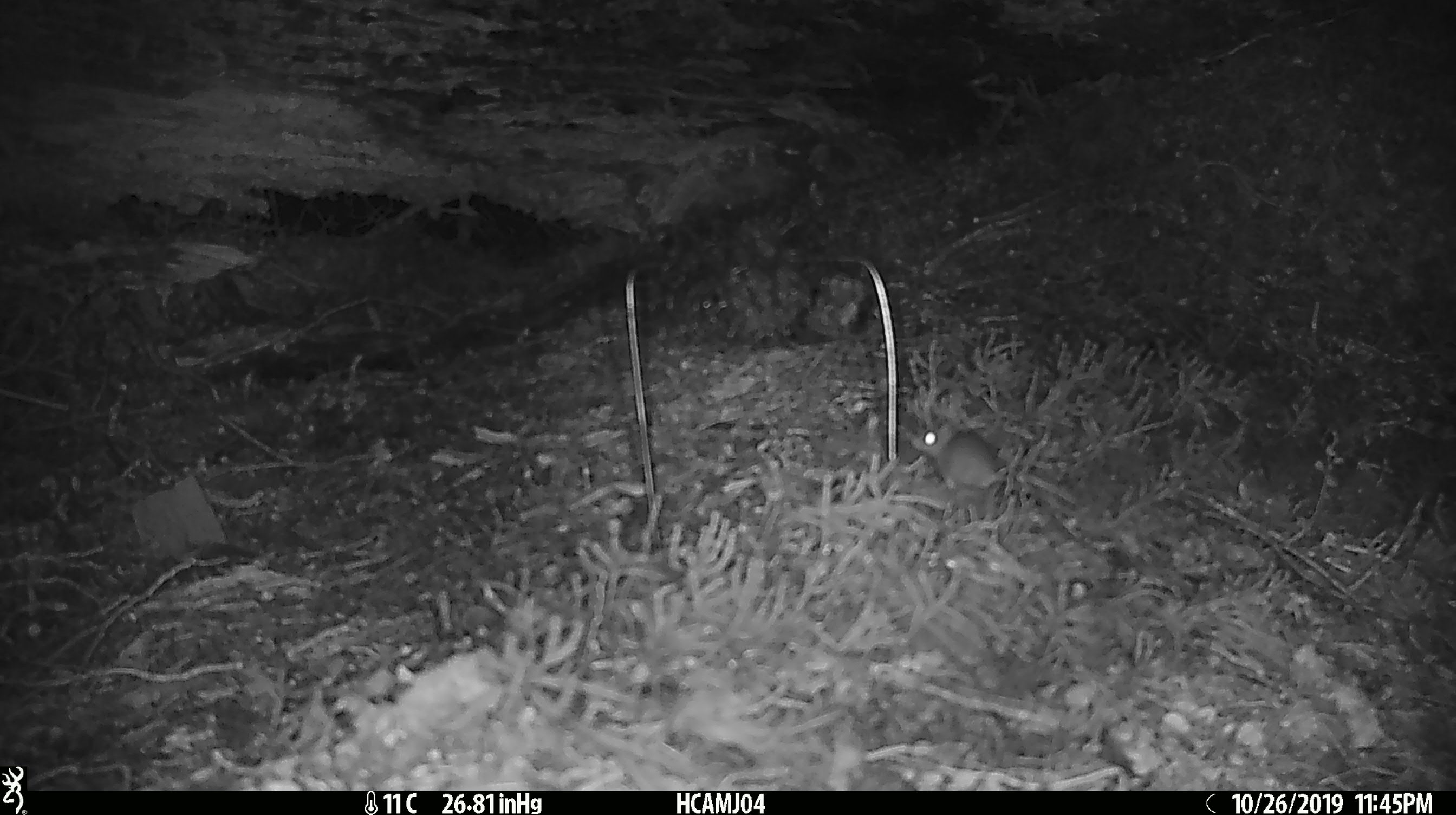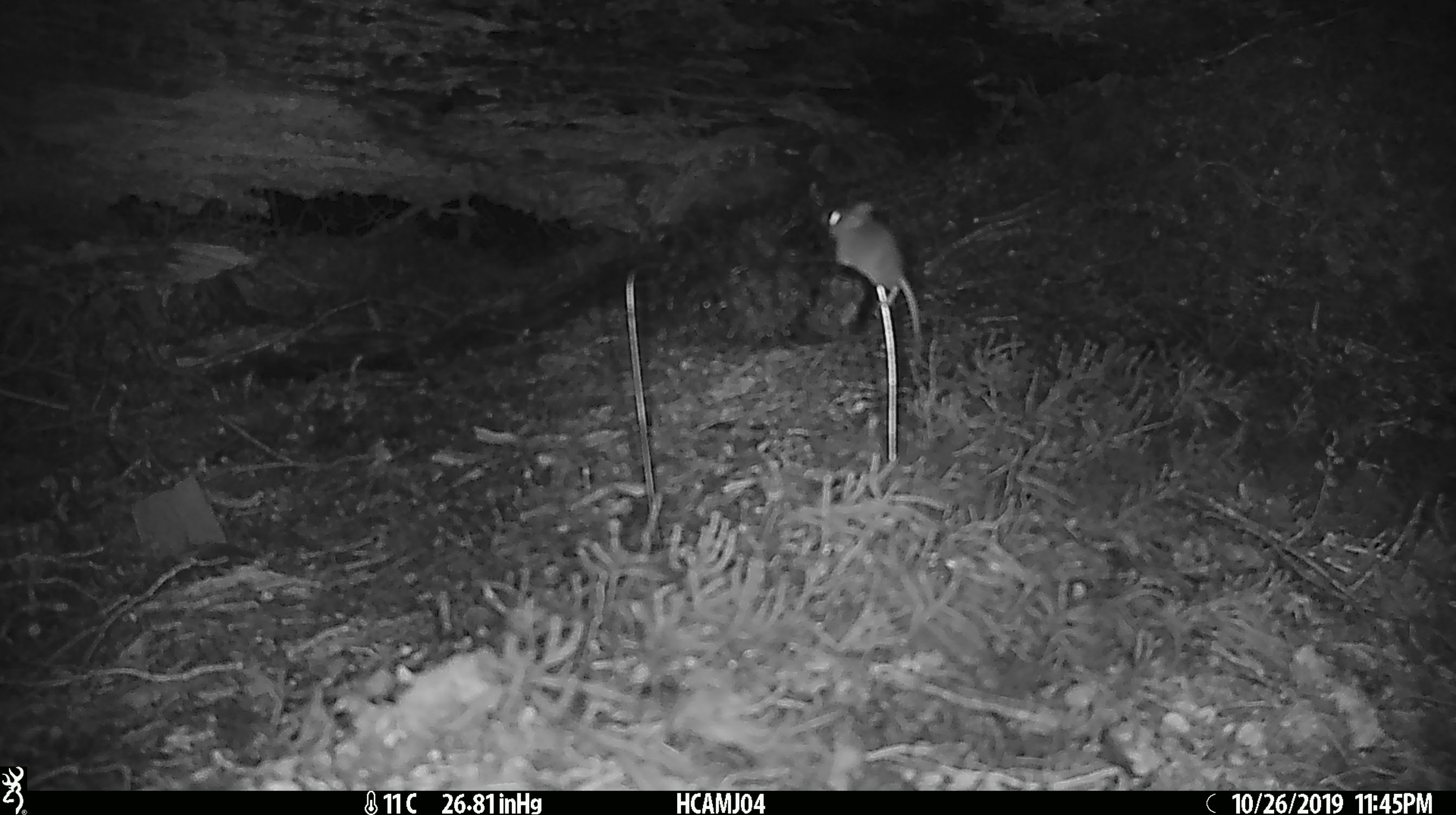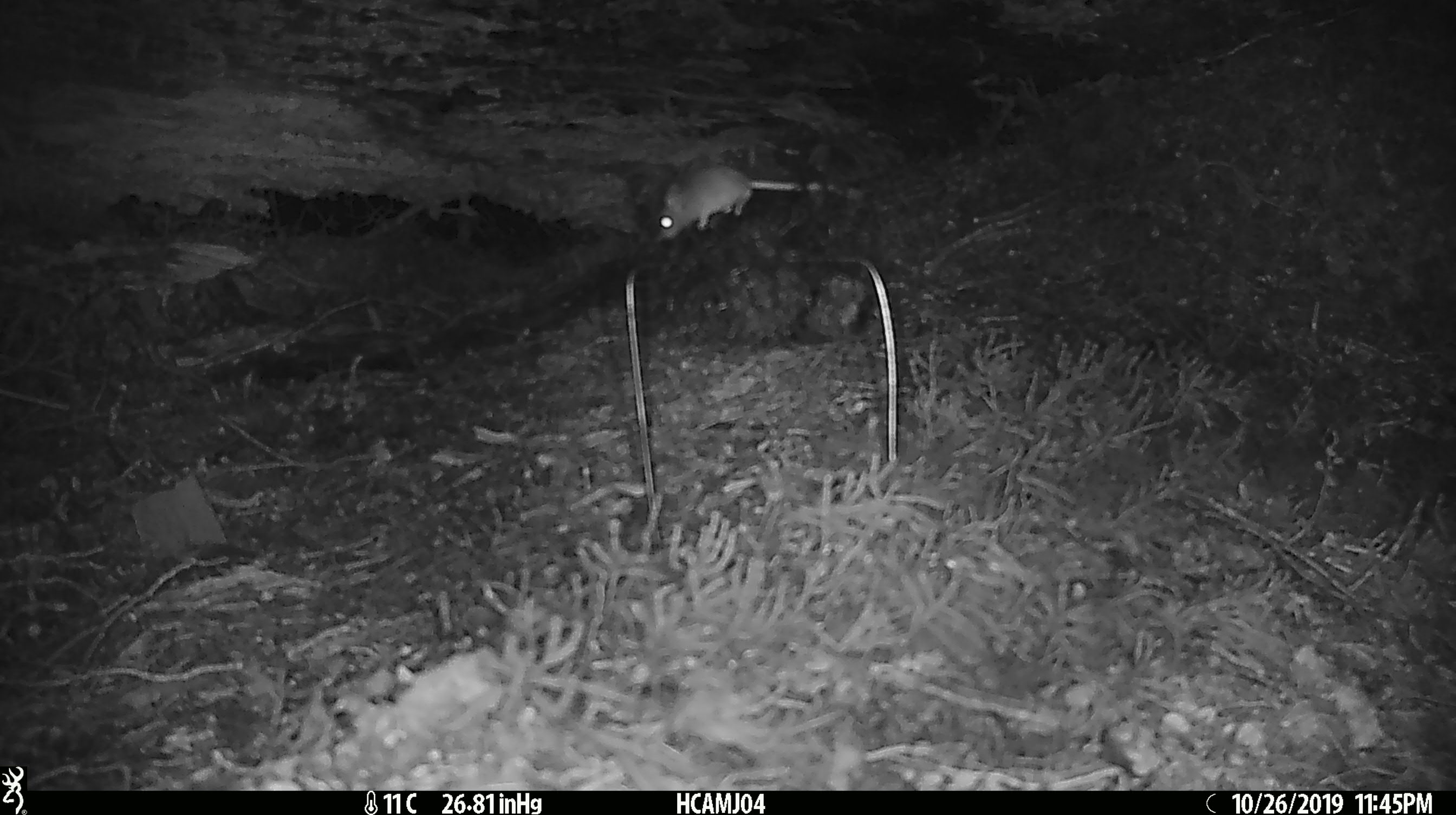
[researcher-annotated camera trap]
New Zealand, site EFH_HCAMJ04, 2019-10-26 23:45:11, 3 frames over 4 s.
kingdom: Animalia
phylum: Chordata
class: Mammalia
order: Rodentia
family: Muridae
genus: Mus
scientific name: Mus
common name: mouse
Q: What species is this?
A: Mouse (Mus).